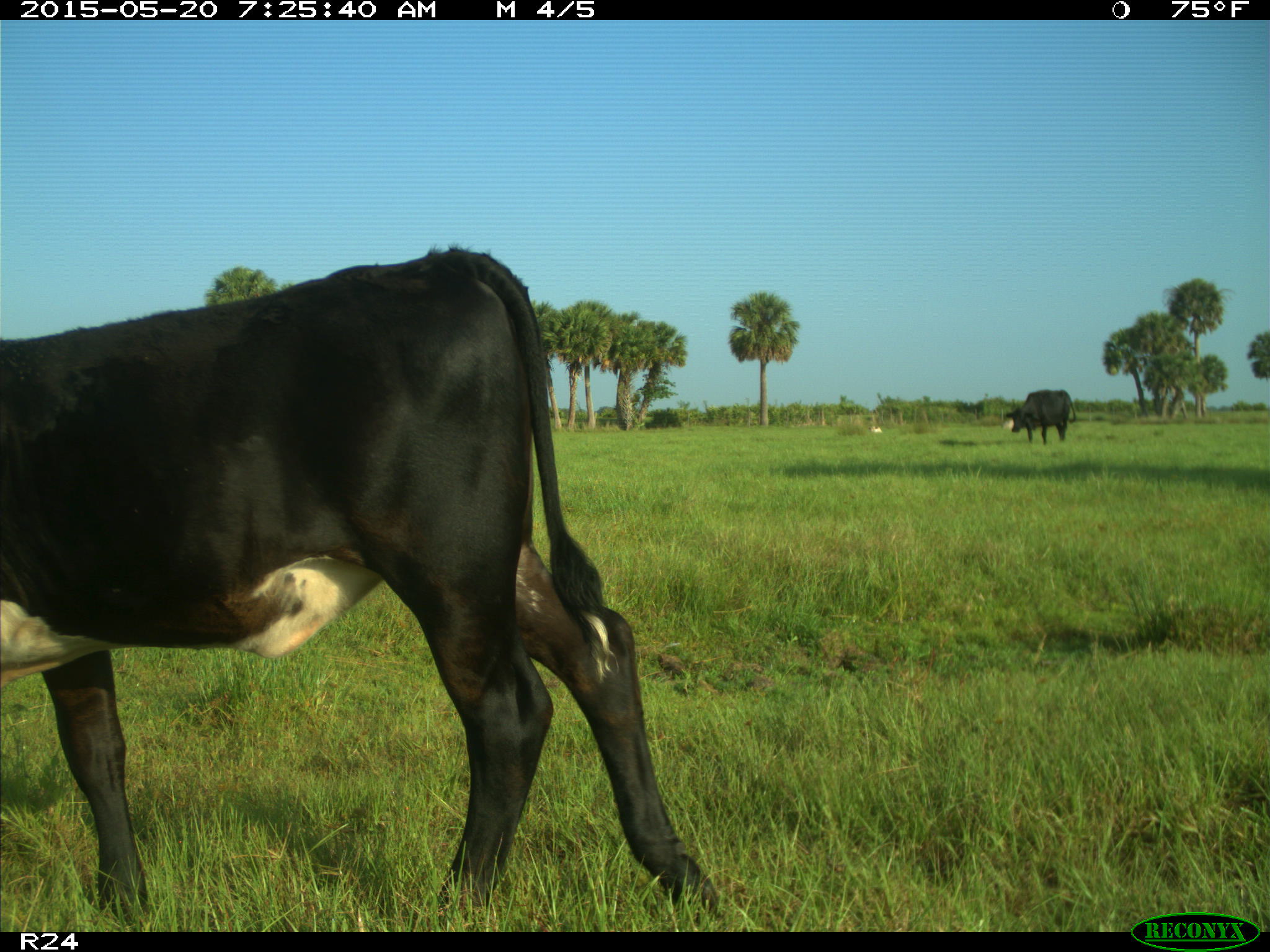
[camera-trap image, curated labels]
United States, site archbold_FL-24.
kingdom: Animalia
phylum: Chordata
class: Mammalia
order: Artiodactyla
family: Bovidae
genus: Bos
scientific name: Bos taurus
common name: domestic cow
Bos taurus (domestic cow).